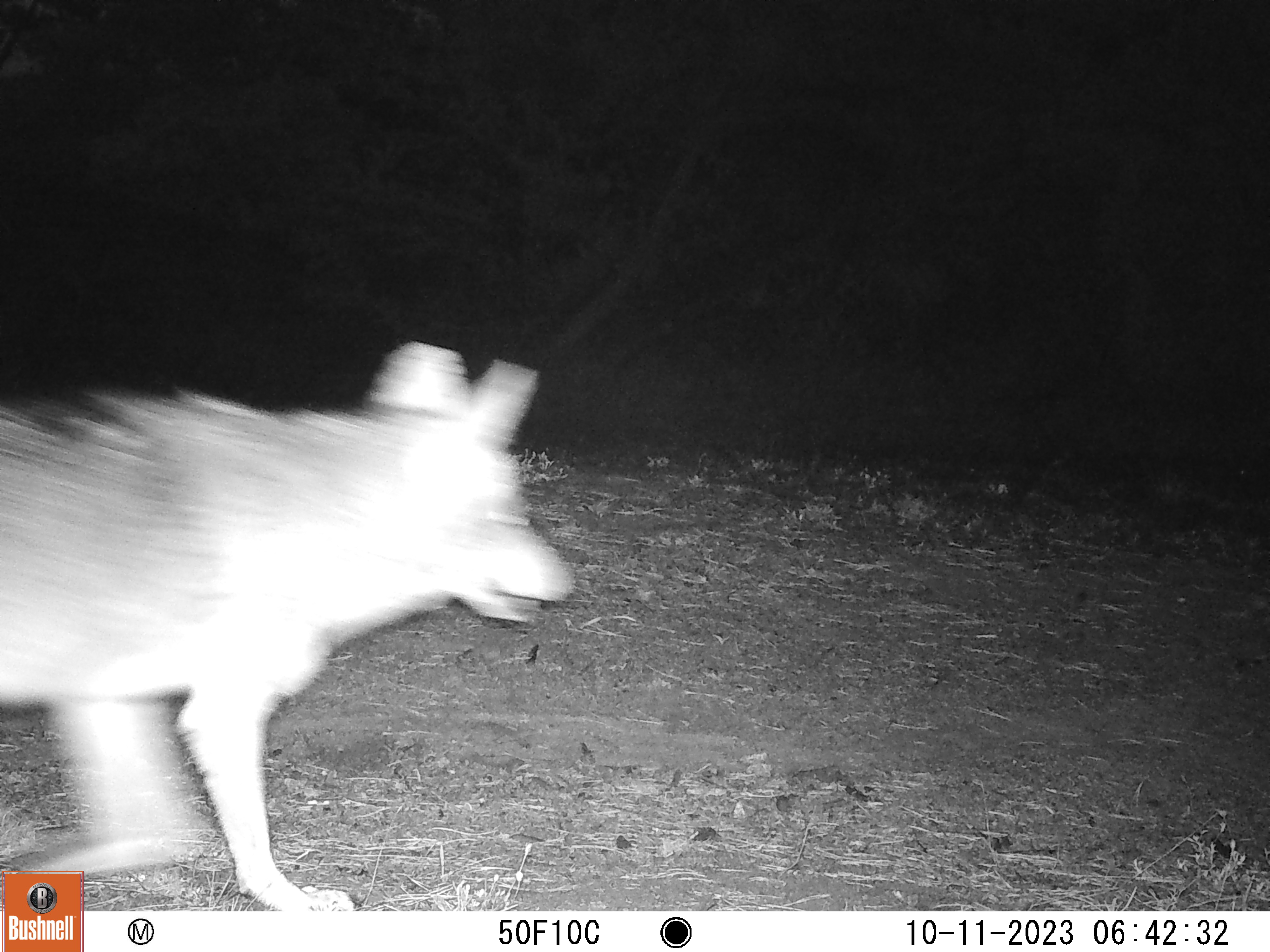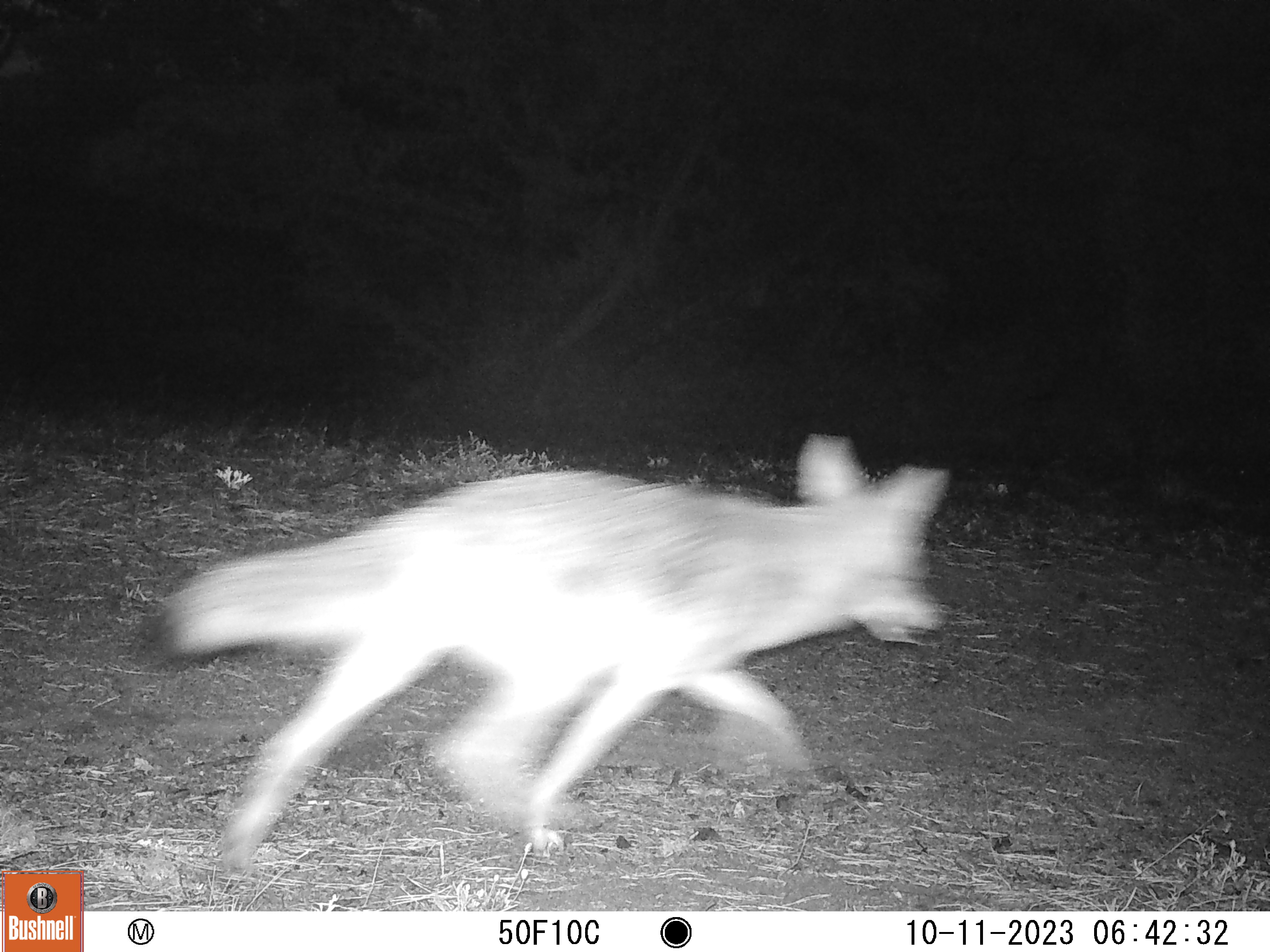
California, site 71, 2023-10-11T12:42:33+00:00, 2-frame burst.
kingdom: Animalia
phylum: Chordata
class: Mammalia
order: Carnivora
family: Canidae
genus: Canis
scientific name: Canis latrans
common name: coyote